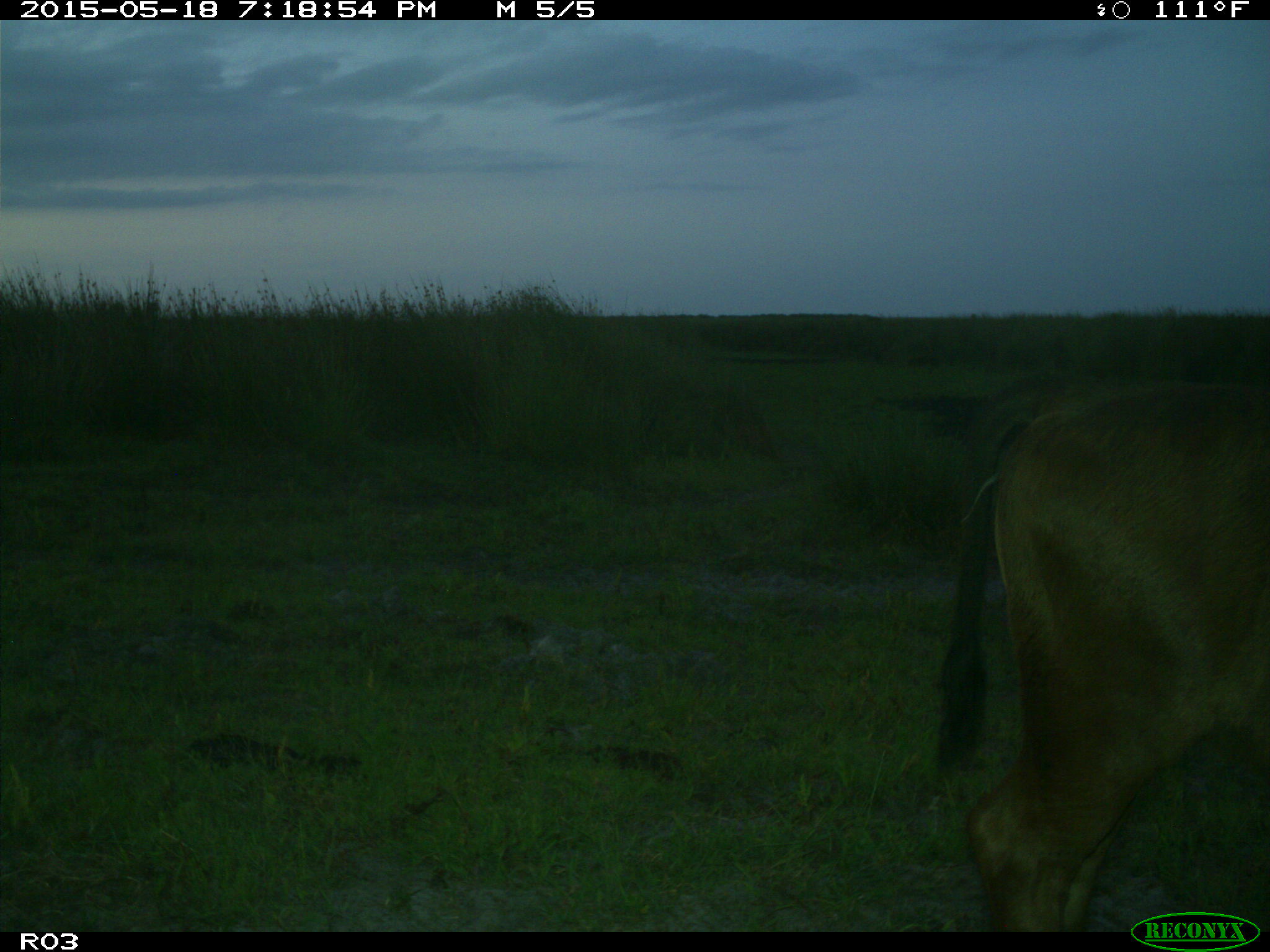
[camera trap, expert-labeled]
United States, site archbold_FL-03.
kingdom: Animalia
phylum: Chordata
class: Mammalia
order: Artiodactyla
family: Bovidae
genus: Bos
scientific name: Bos taurus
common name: domestic cow